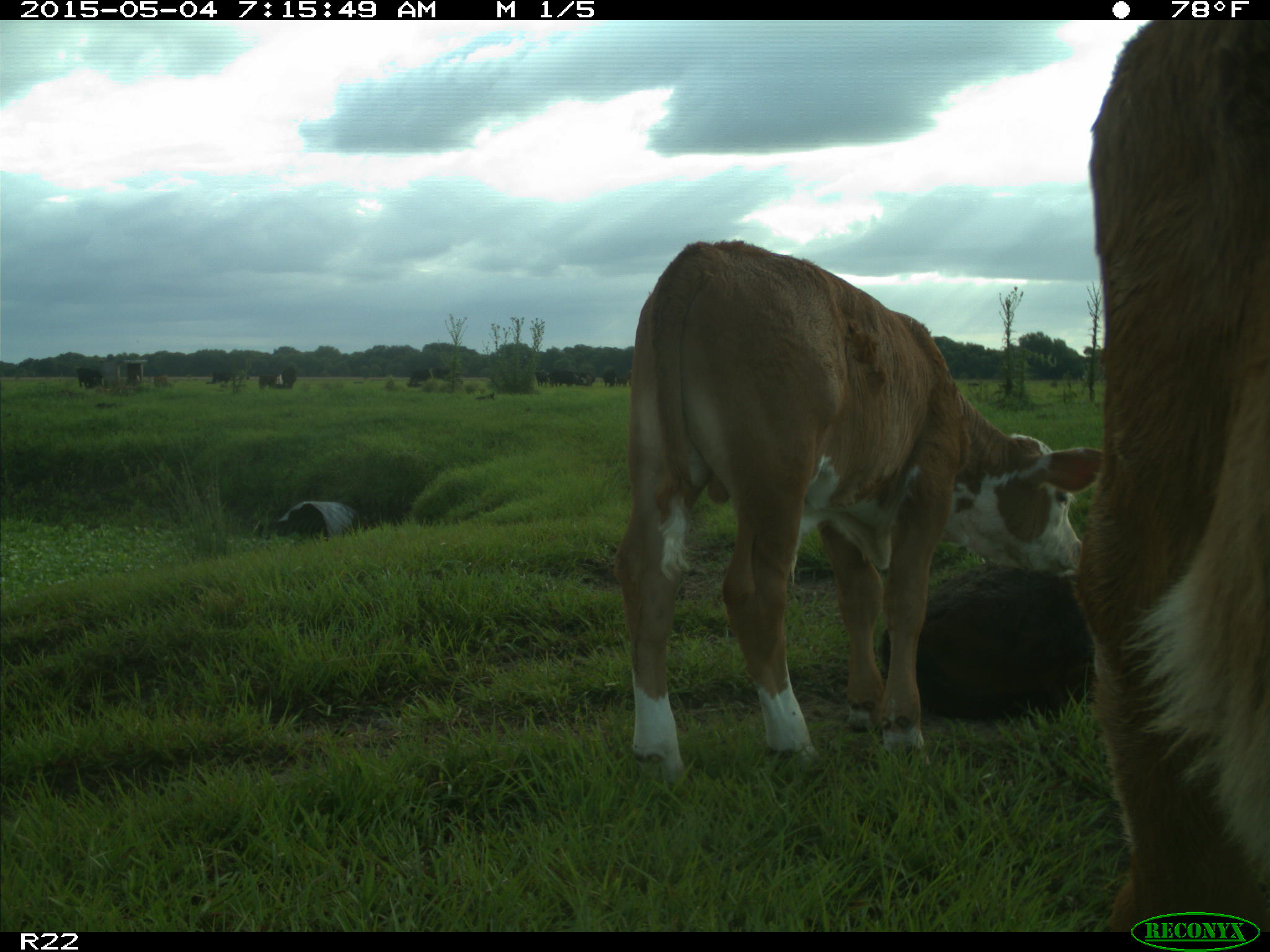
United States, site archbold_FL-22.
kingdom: Animalia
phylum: Chordata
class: Mammalia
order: Artiodactyla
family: Bovidae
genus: Bos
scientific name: Bos taurus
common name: domestic cow